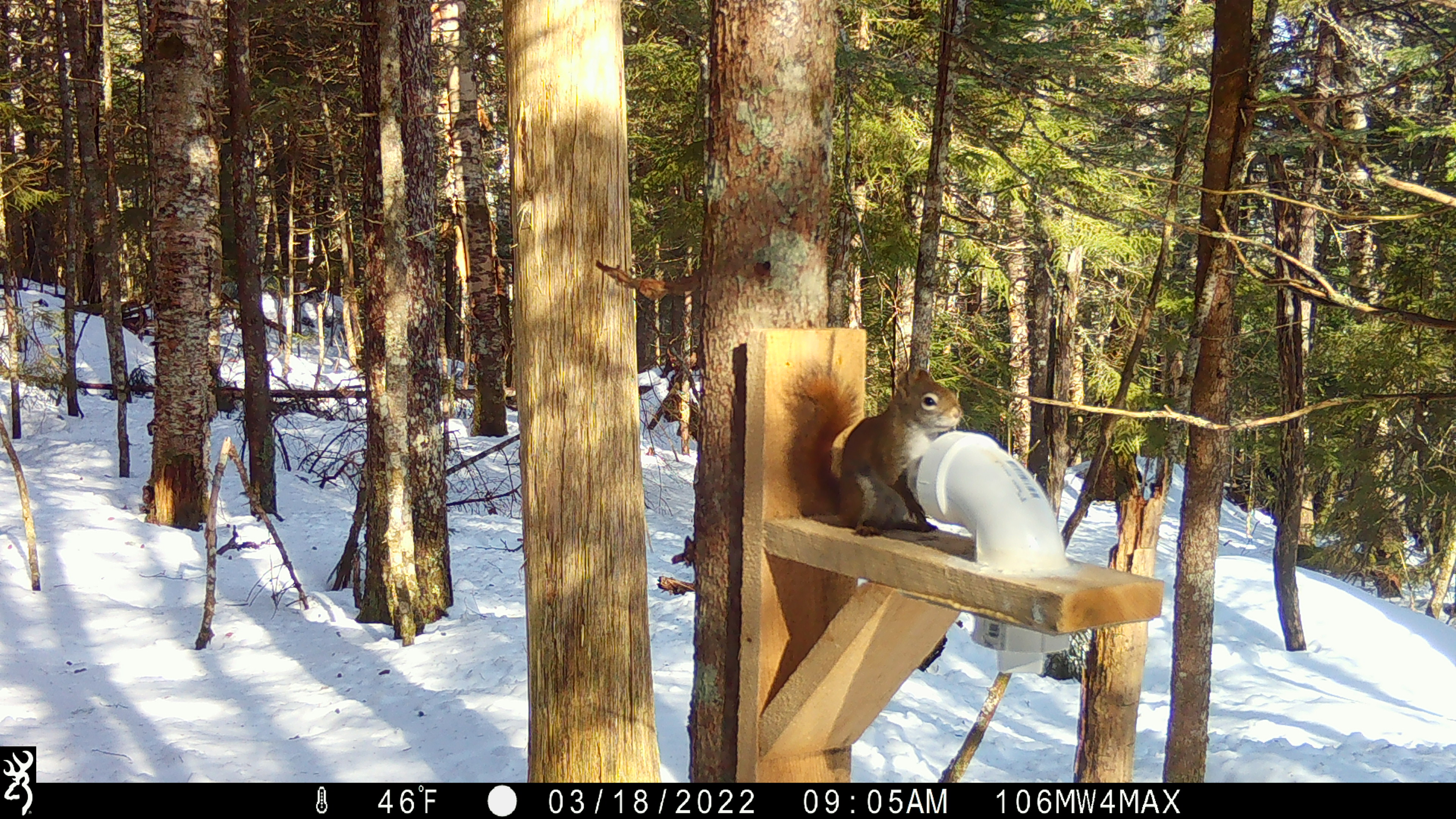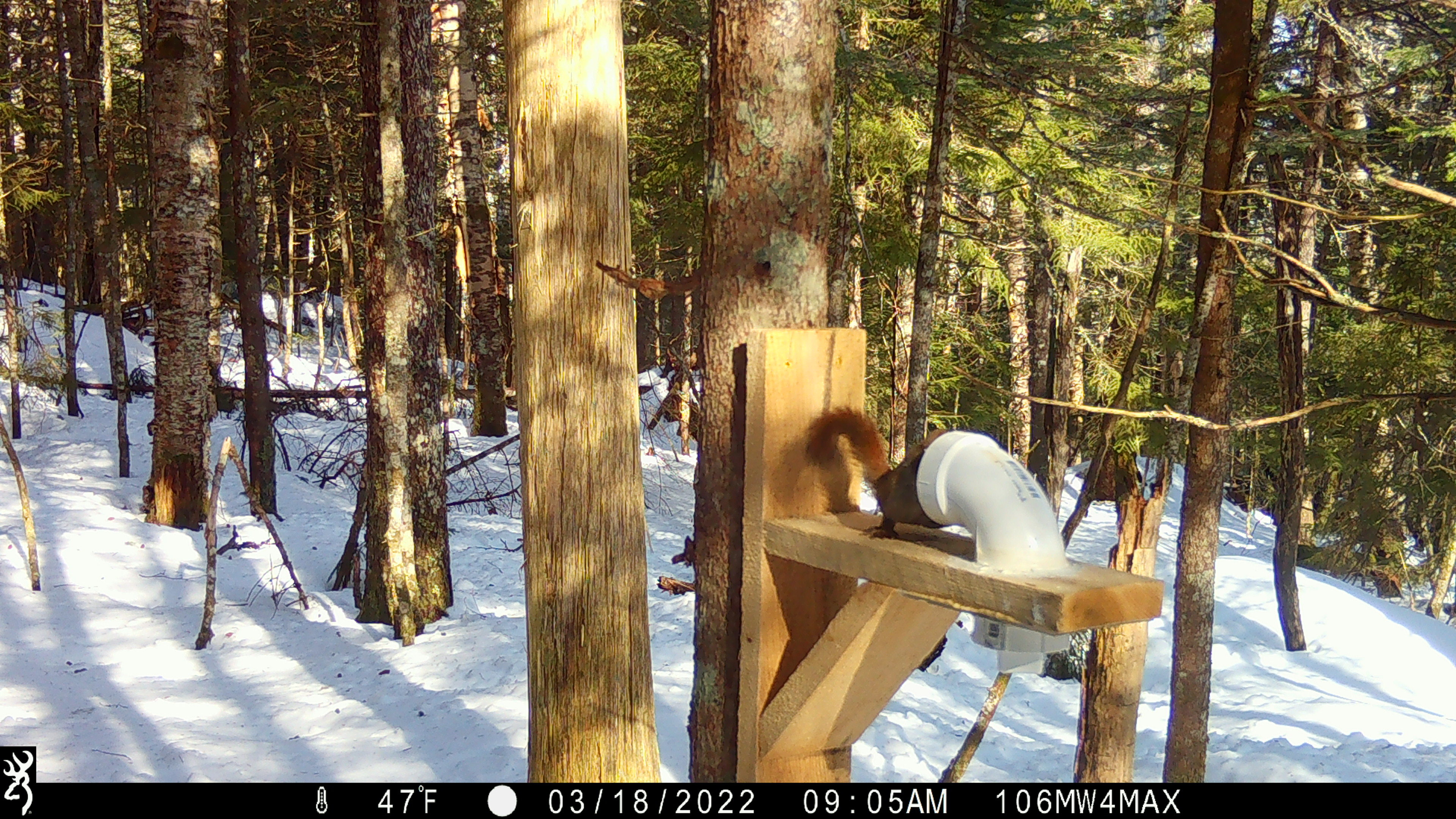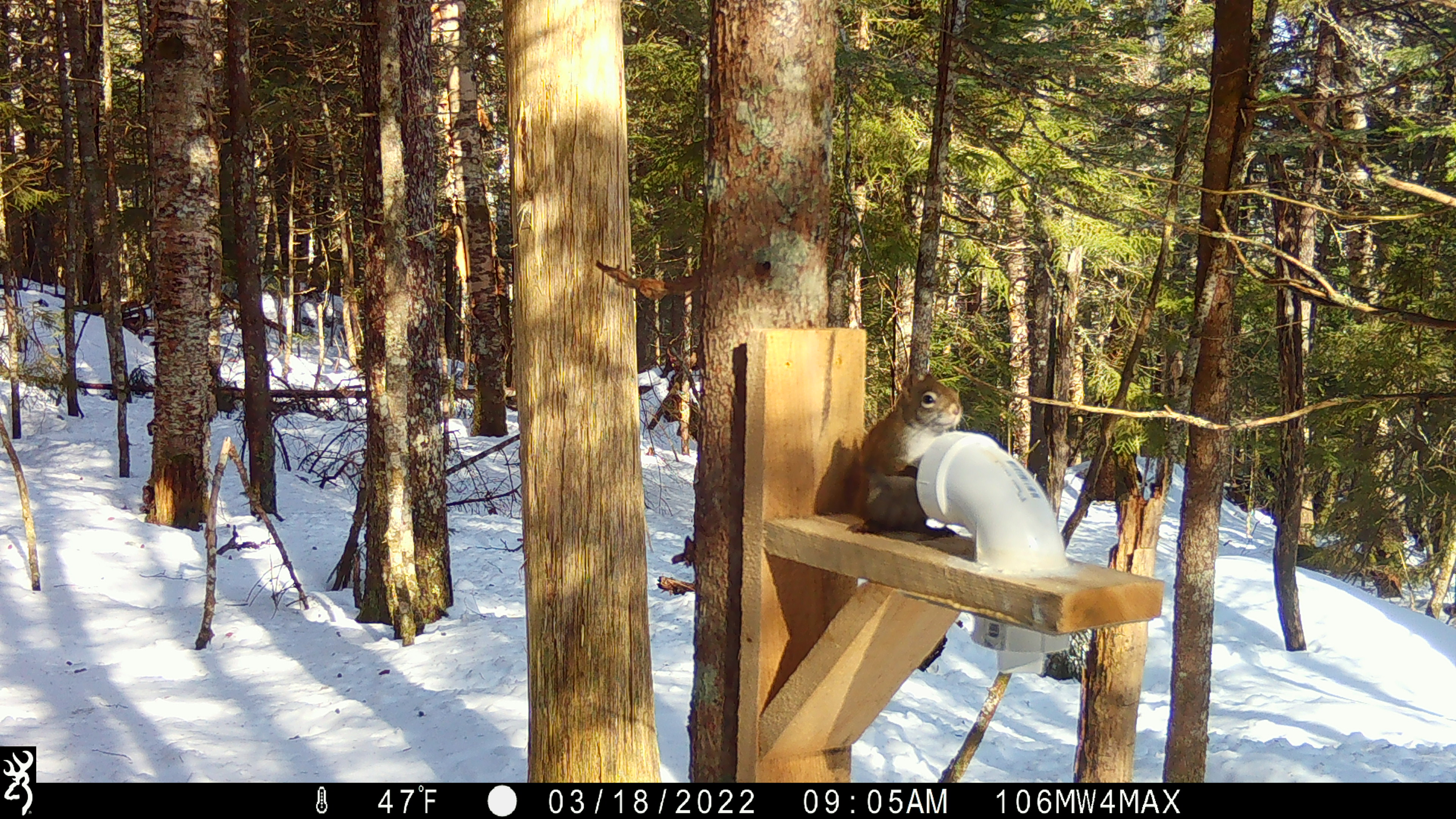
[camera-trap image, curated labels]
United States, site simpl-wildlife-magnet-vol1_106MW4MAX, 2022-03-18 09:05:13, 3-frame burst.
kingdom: Animalia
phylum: Chordata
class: Mammalia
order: Rodentia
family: Sciuridae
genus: Tamiasciurus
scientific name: Tamiasciurus hudsonicus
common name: red squirrel